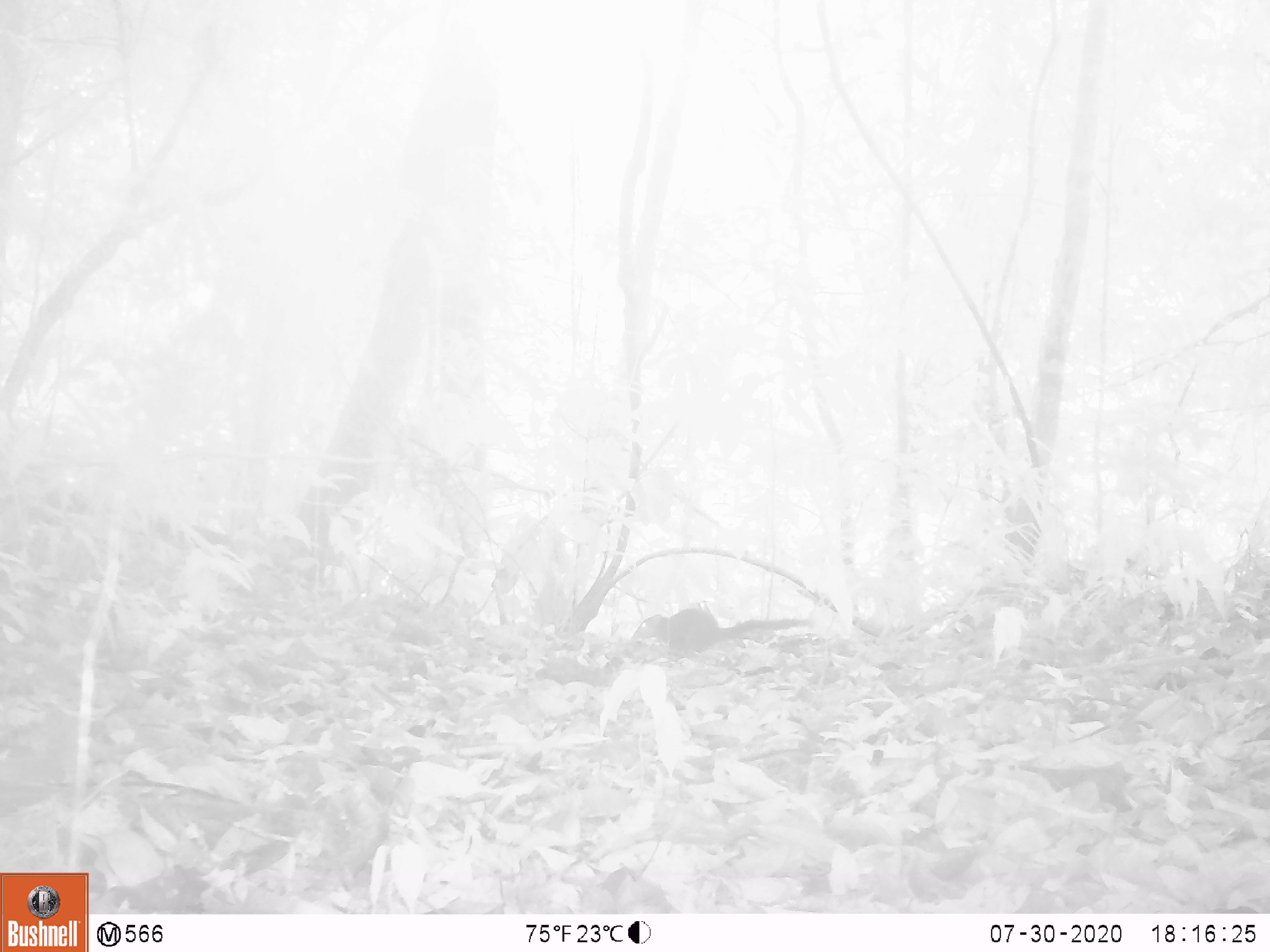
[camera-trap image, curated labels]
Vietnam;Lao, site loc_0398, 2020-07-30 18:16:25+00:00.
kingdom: Animalia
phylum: Chordata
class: Mammalia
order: Scandentia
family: Tupaiidae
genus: Tupaia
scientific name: Tupaia belangeri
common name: northern treeshrew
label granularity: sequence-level